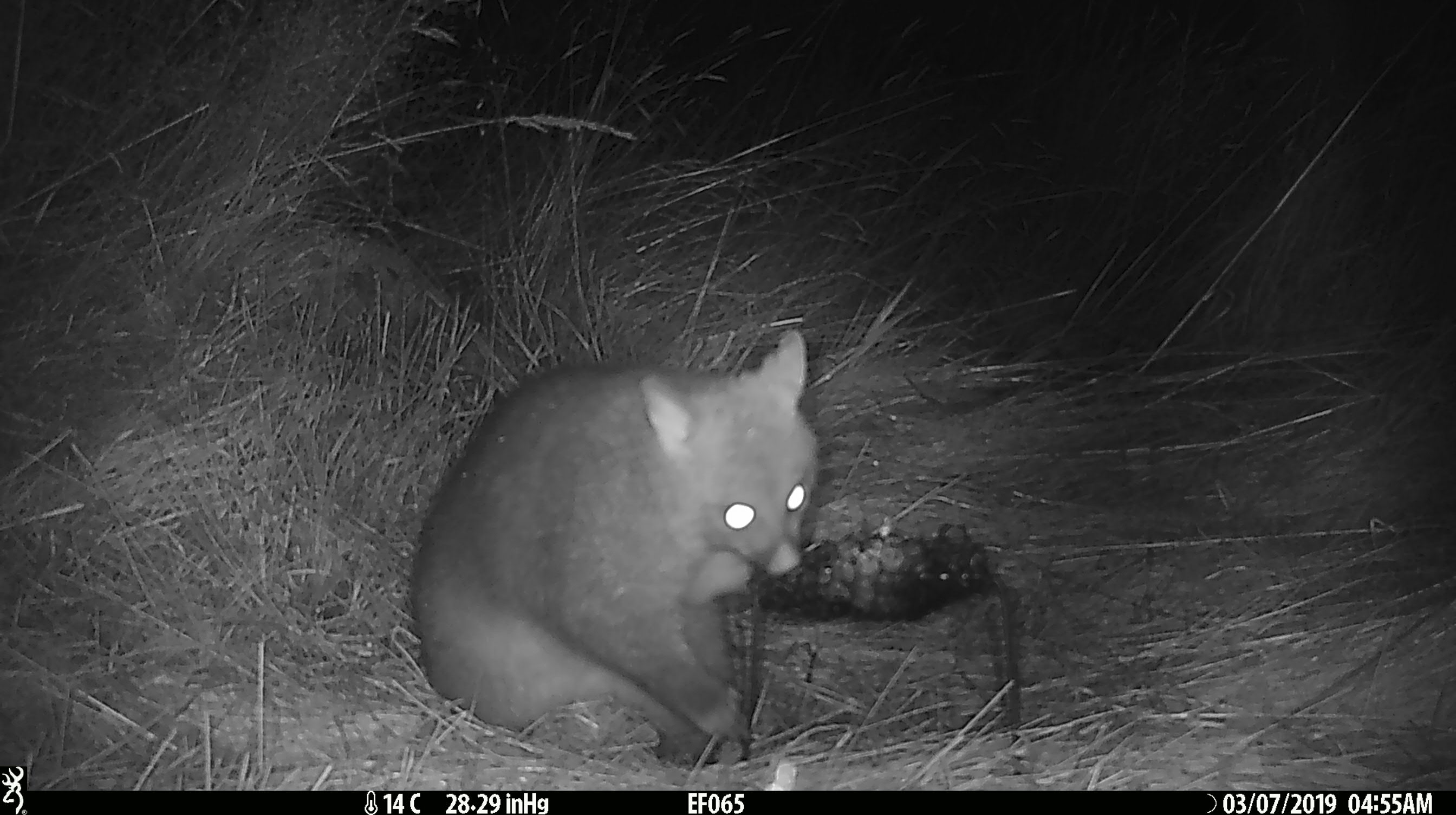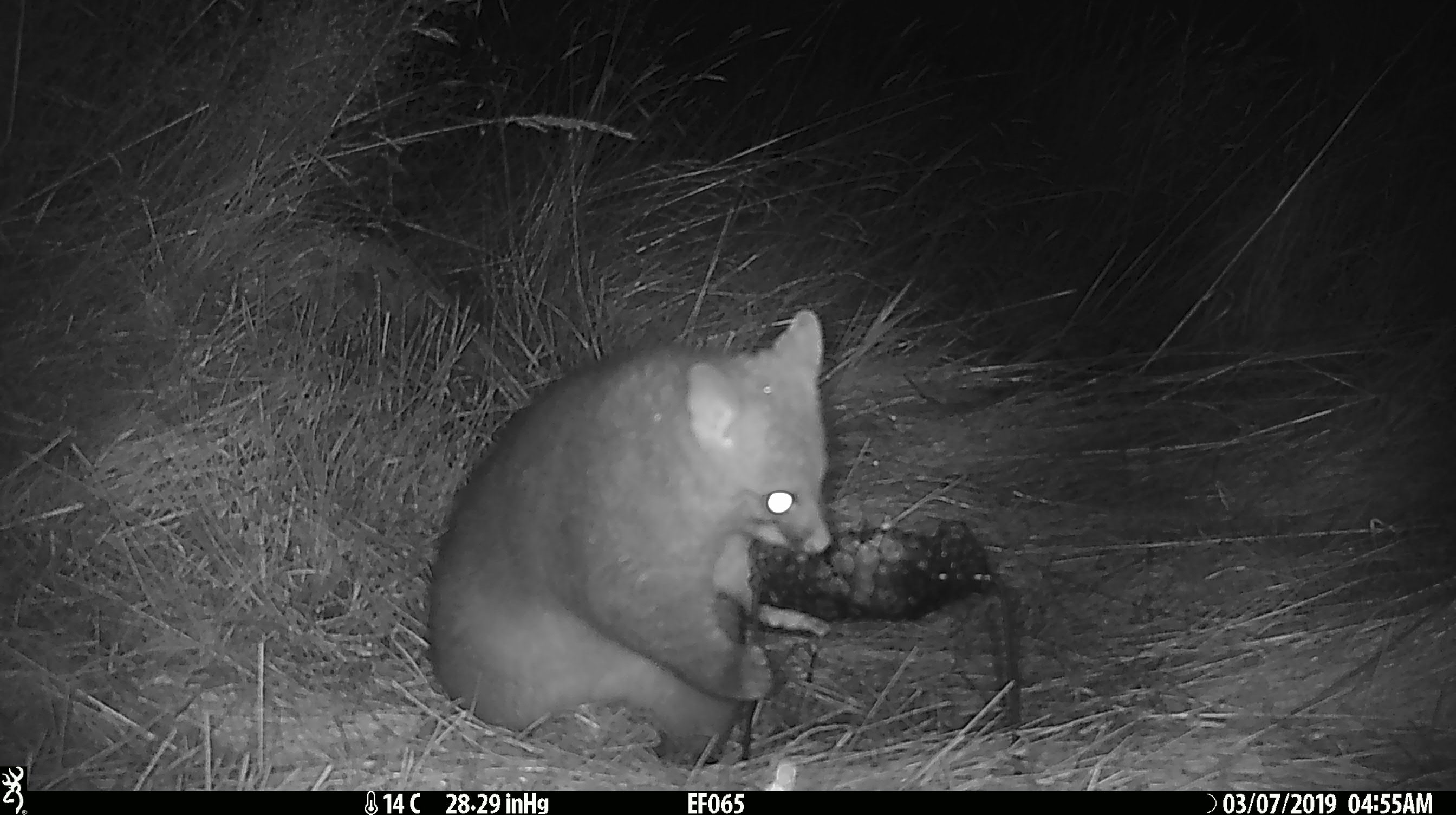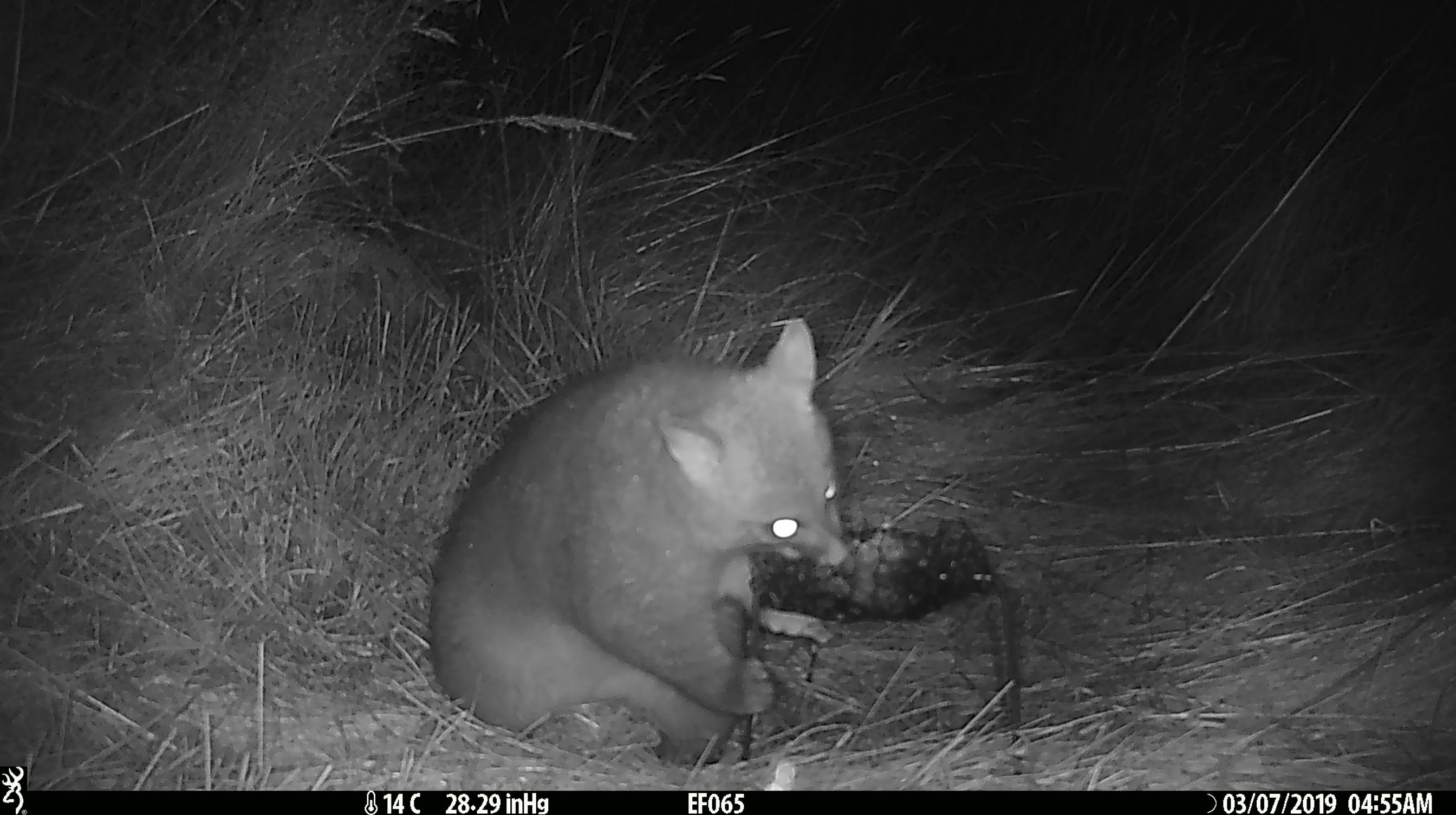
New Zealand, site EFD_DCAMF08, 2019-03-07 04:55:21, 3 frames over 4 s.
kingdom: Animalia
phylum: Chordata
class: Mammalia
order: Diprotodontia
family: Phalangeridae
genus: Trichosurus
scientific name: Trichosurus vulpecula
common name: common brushtail possum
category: possum